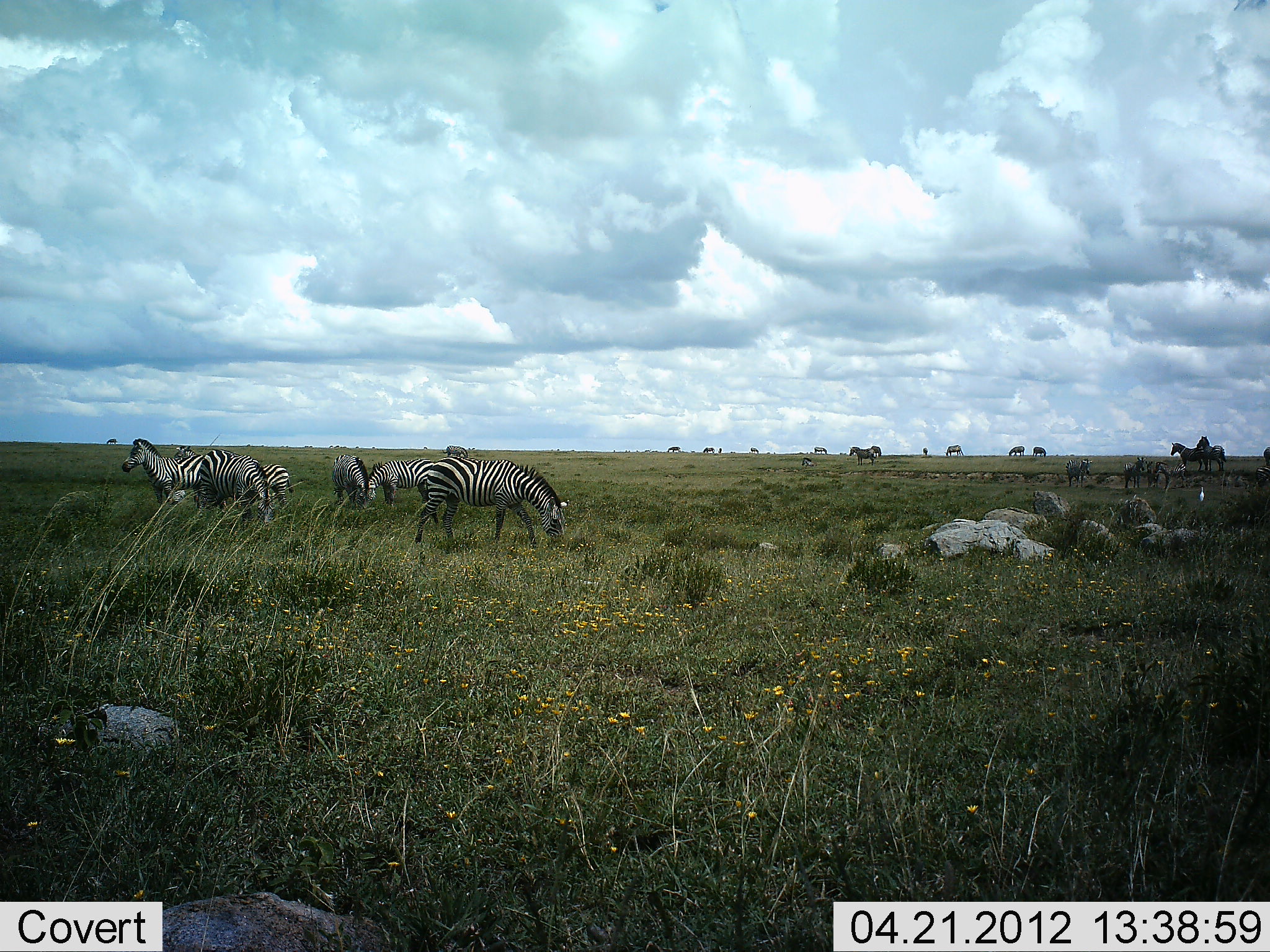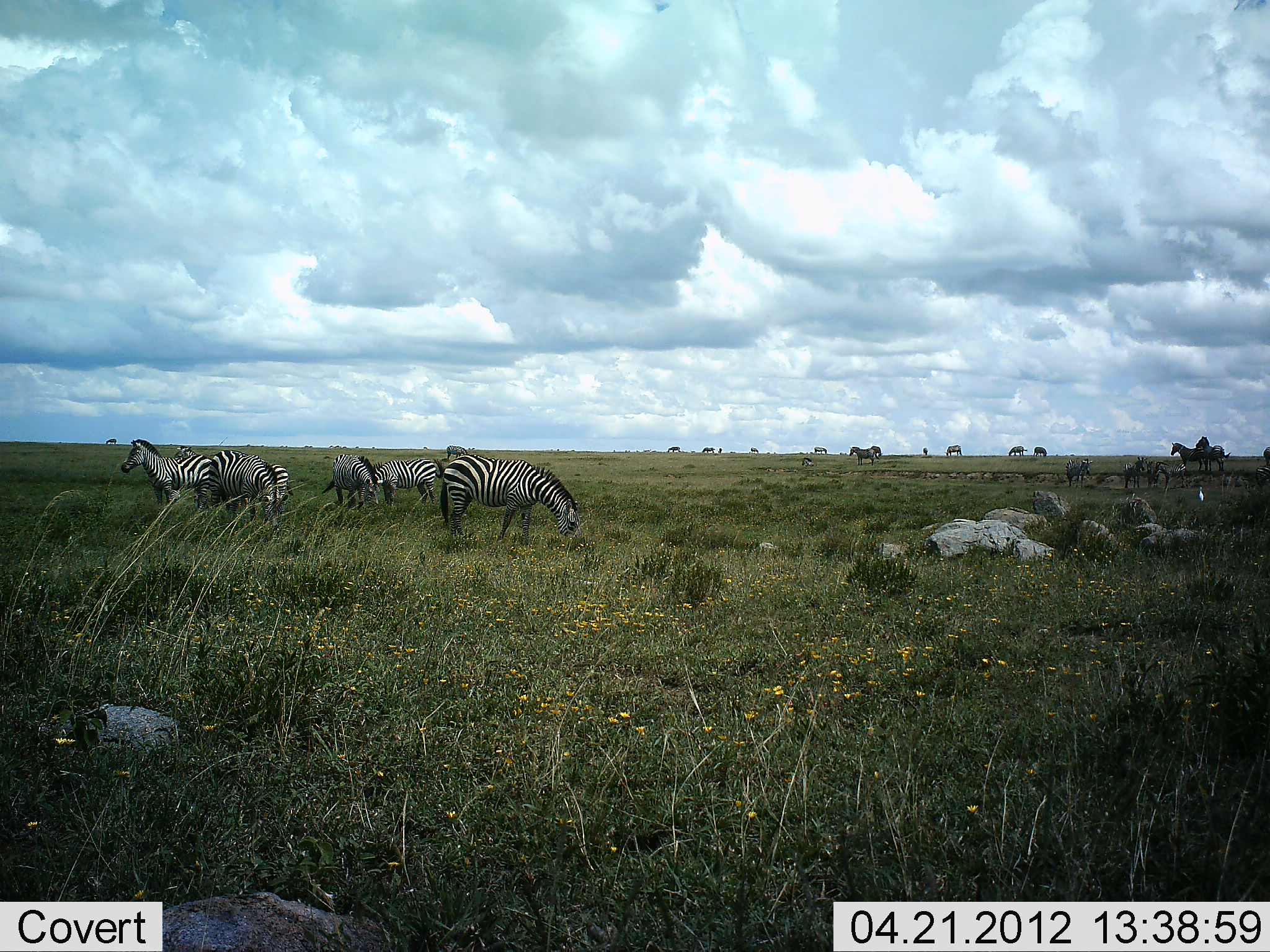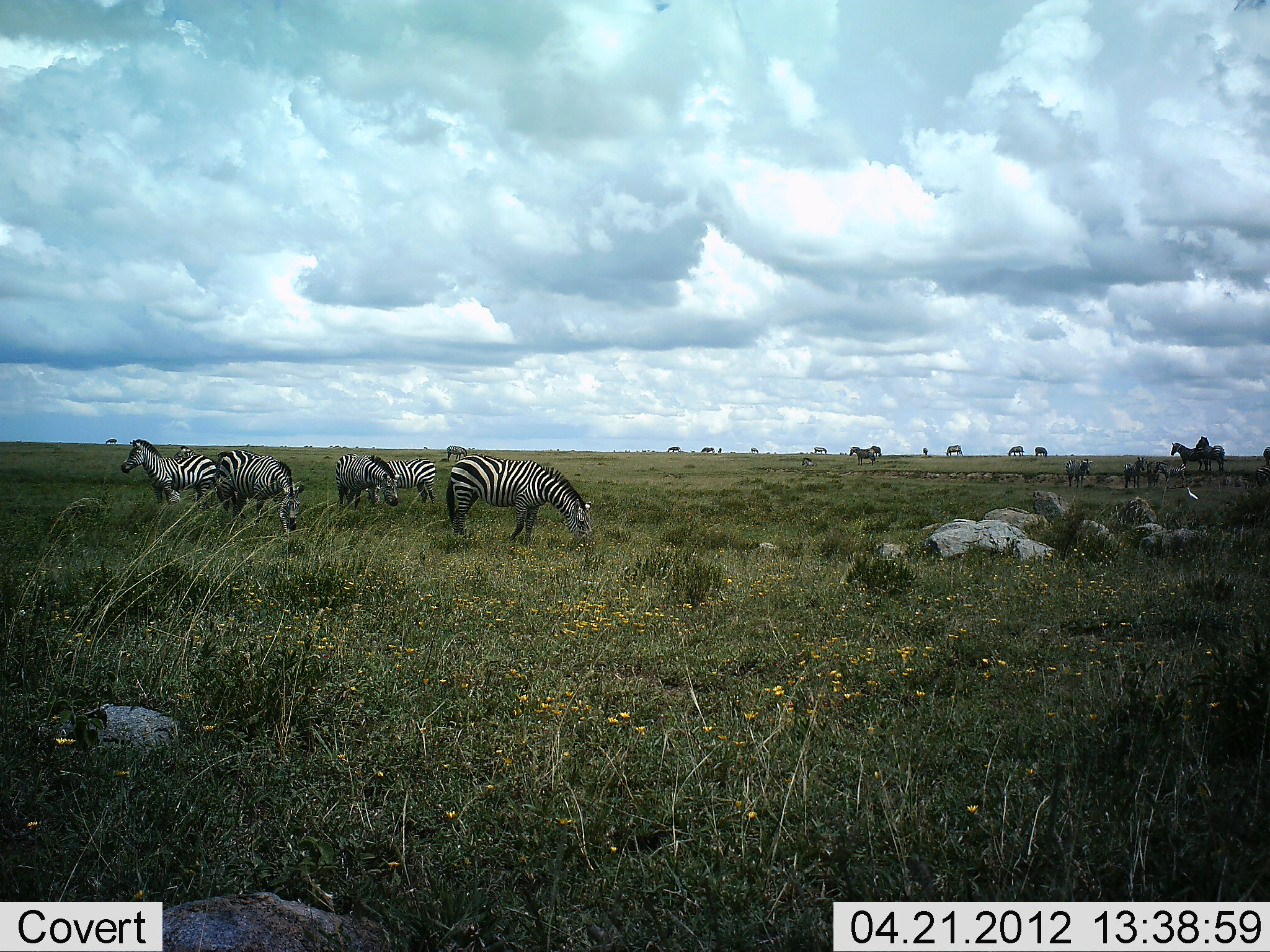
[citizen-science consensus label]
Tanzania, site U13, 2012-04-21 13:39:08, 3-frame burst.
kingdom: Animalia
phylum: Chordata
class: Mammalia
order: Perissodactyla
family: Equidae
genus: Equus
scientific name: Equus quagga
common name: plains zebra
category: zebra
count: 11-50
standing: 82%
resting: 9%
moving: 5%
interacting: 5%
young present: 9%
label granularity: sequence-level